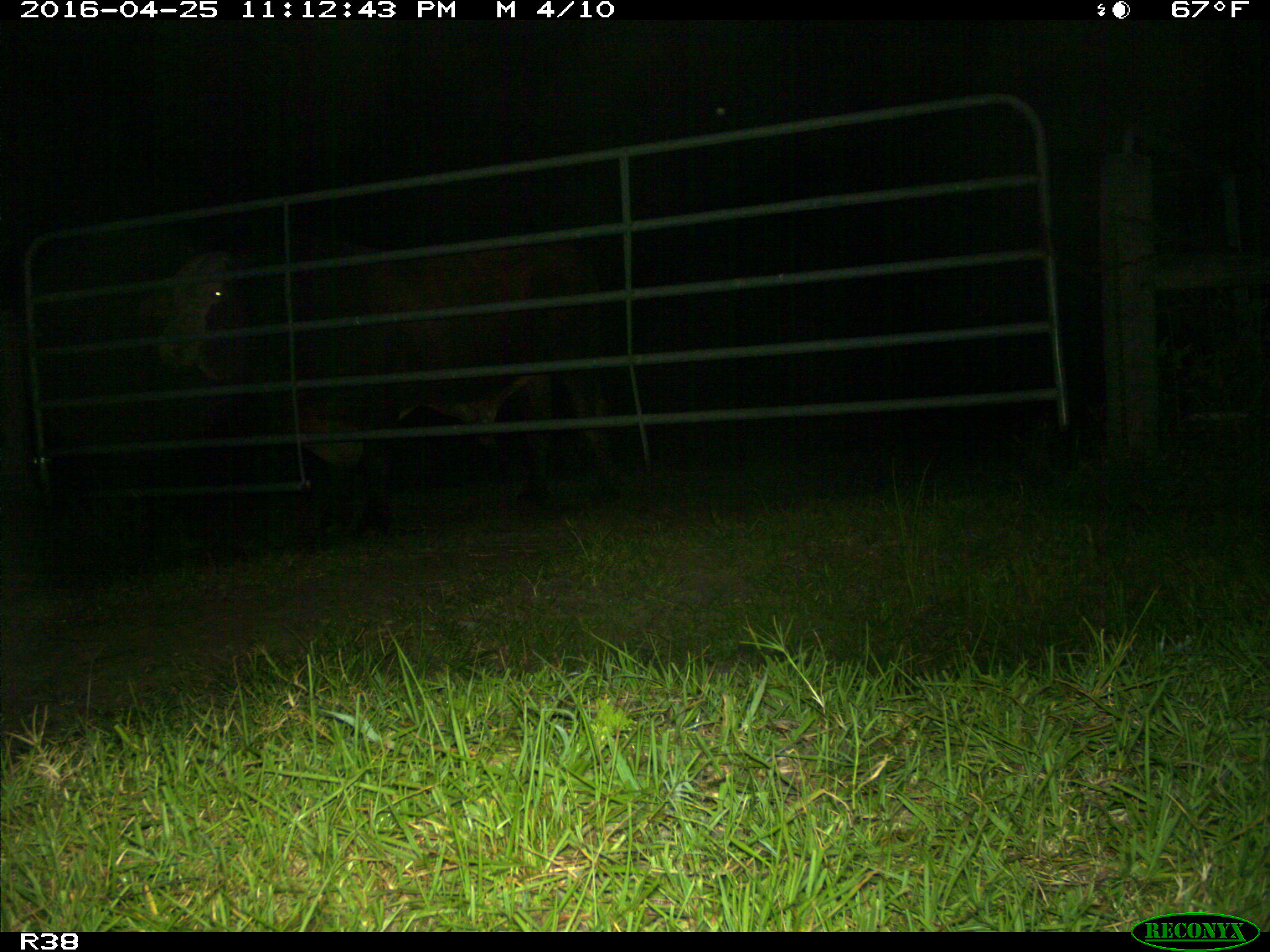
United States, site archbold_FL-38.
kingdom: Animalia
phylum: Chordata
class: Mammalia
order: Artiodactyla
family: Bovidae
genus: Bos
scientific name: Bos taurus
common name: domestic cow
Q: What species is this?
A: Bos taurus (domestic cow).